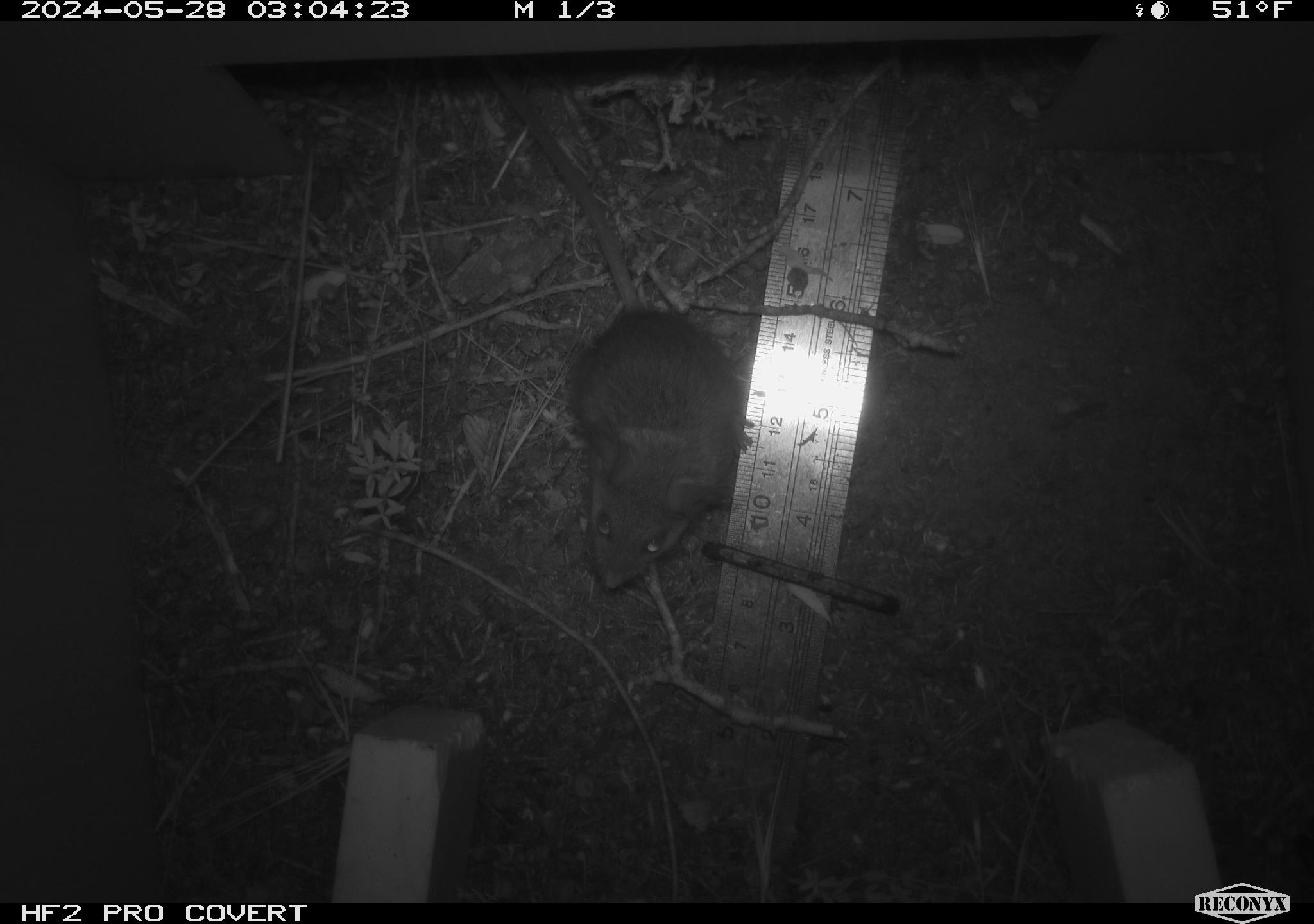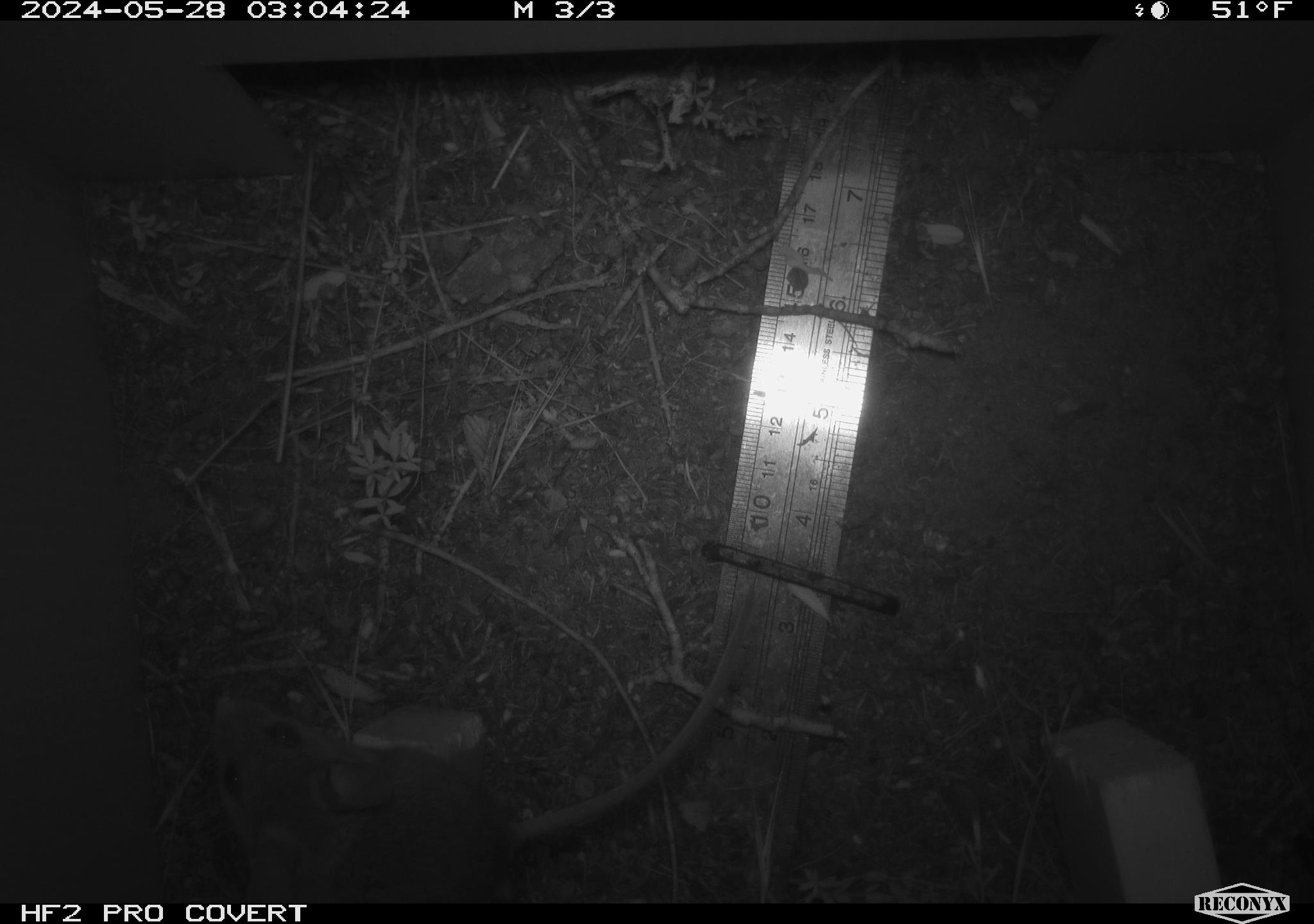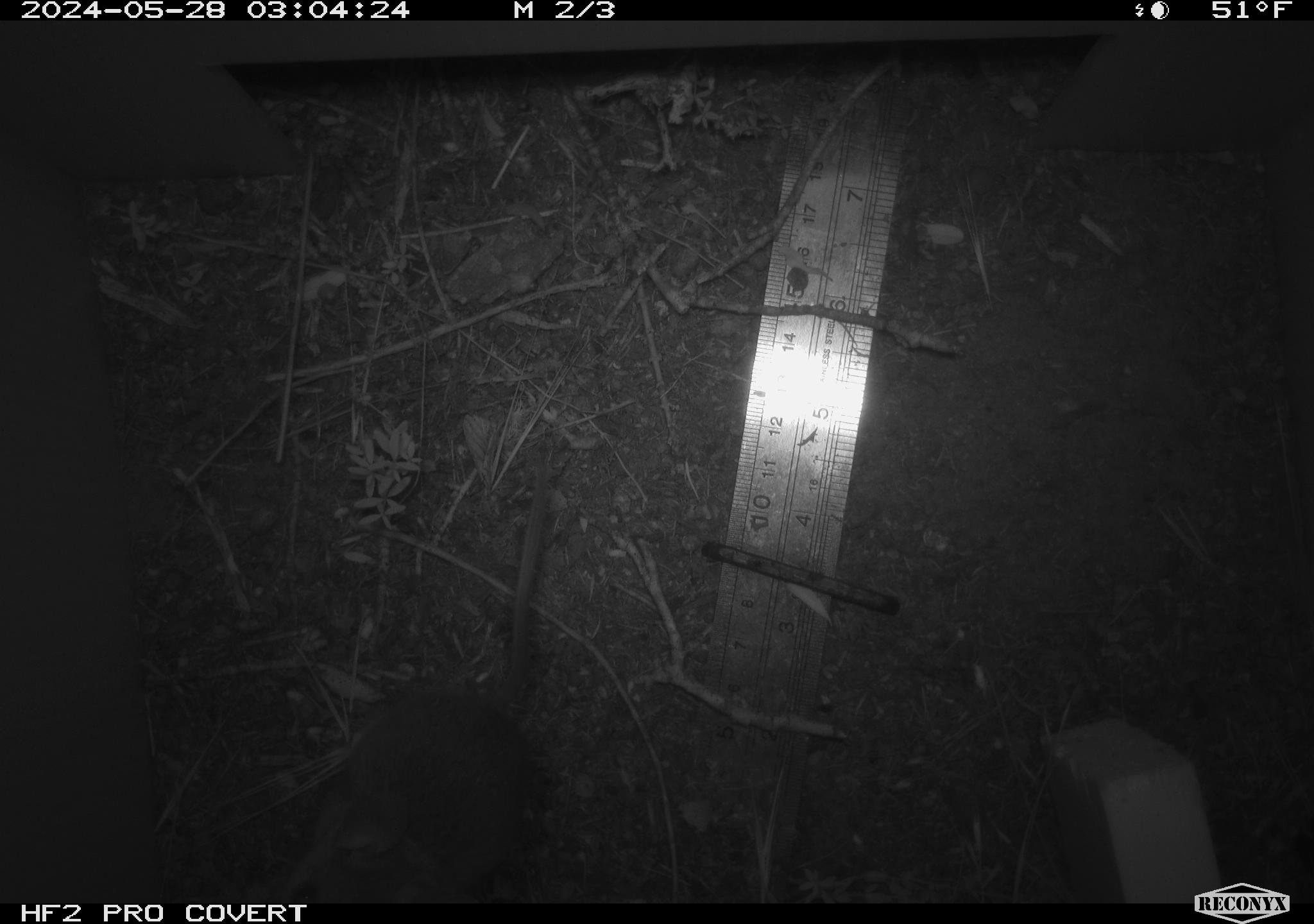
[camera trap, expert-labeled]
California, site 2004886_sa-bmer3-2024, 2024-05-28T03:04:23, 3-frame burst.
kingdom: Animalia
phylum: Chordata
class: Mammalia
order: Rodentia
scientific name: Rodentia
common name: mouse species